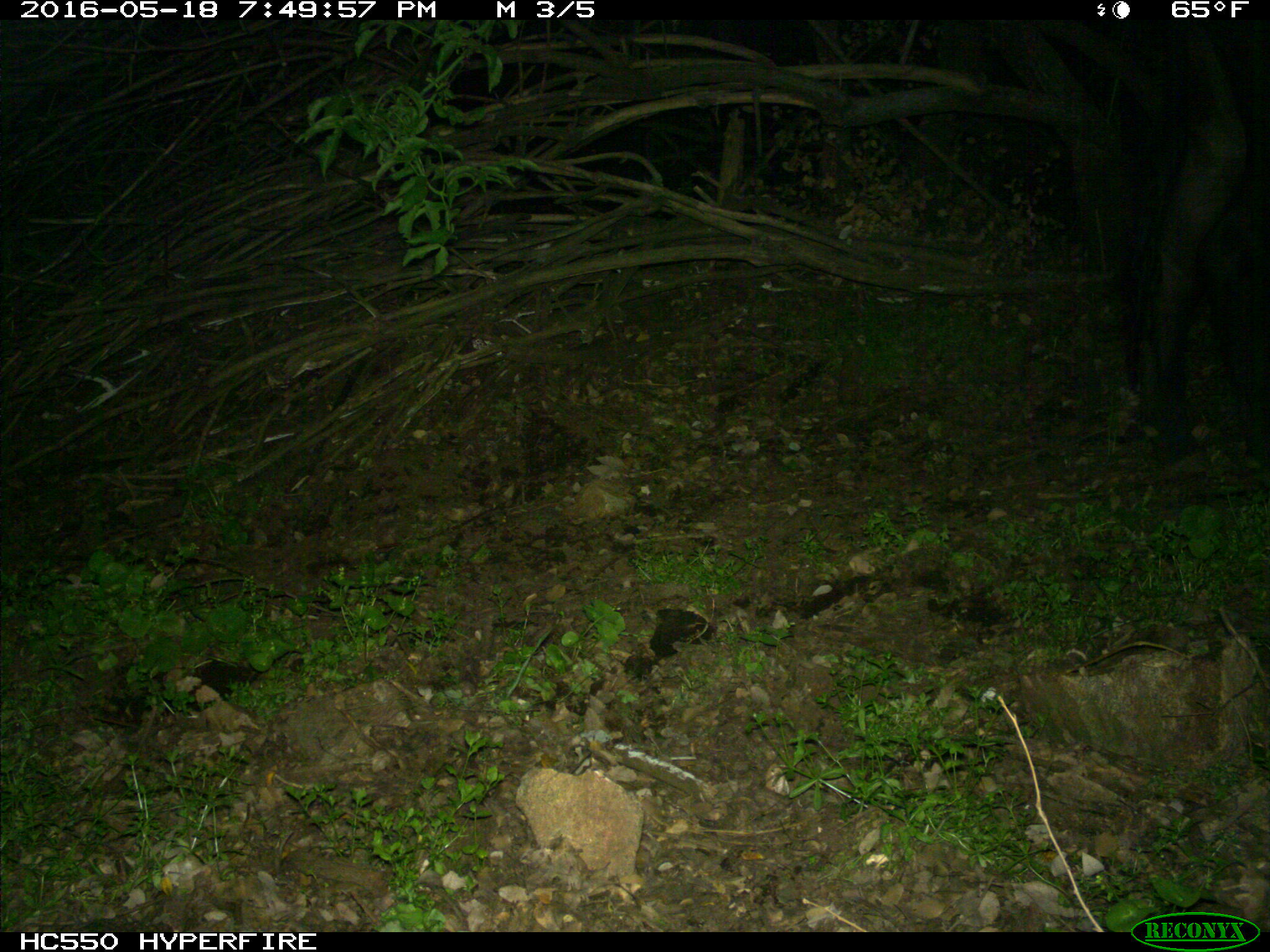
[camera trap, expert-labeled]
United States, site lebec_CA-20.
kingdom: Animalia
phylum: Chordata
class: Mammalia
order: Artiodactyla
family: Bovidae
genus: Bos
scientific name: Bos taurus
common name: domestic cow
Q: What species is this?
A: Bos taurus (domestic cow).